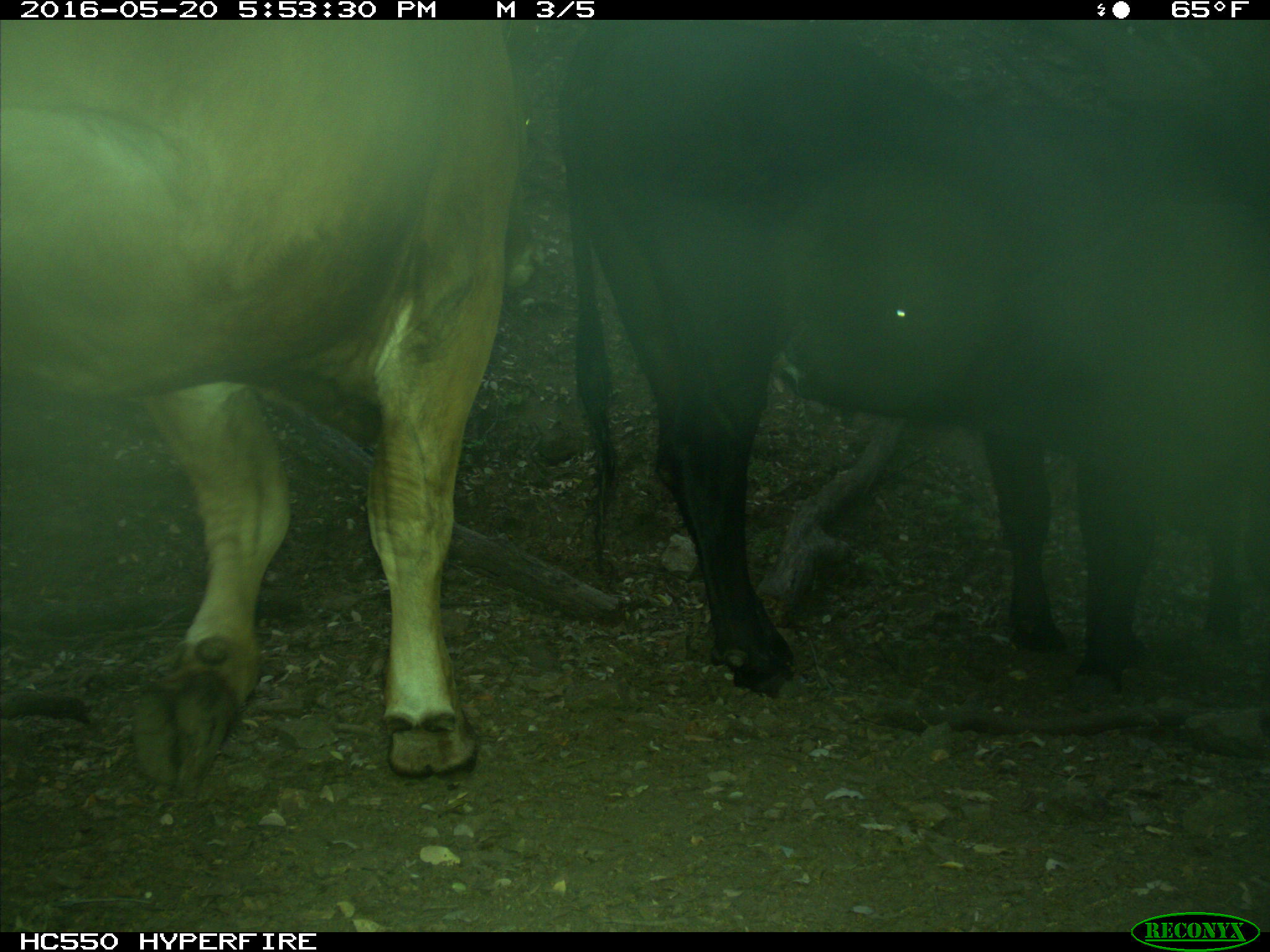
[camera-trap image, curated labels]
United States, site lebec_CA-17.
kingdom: Animalia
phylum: Chordata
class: Mammalia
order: Artiodactyla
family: Bovidae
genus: Bos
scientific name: Bos taurus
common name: domestic cow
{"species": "Bos taurus (domestic cow)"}